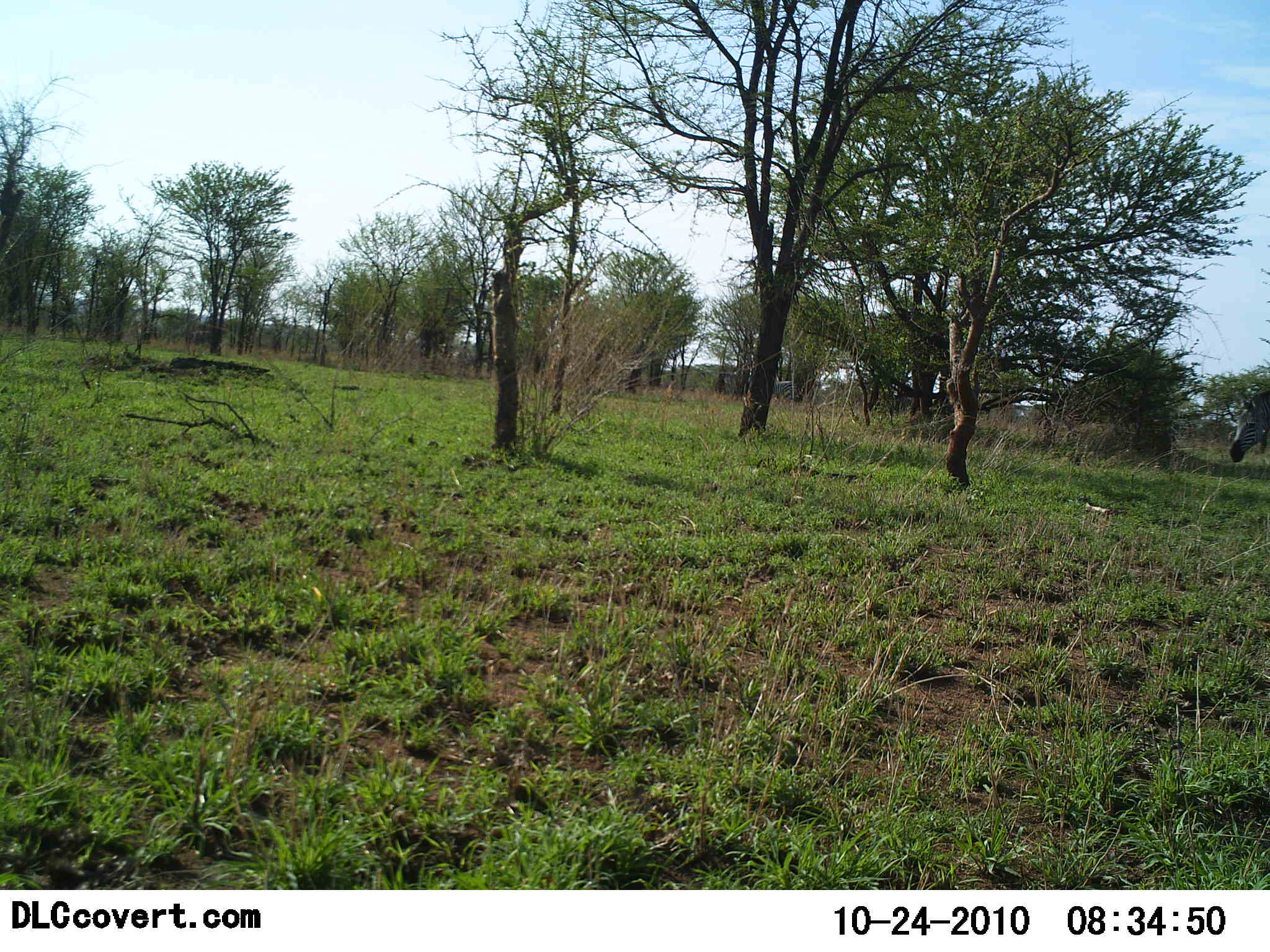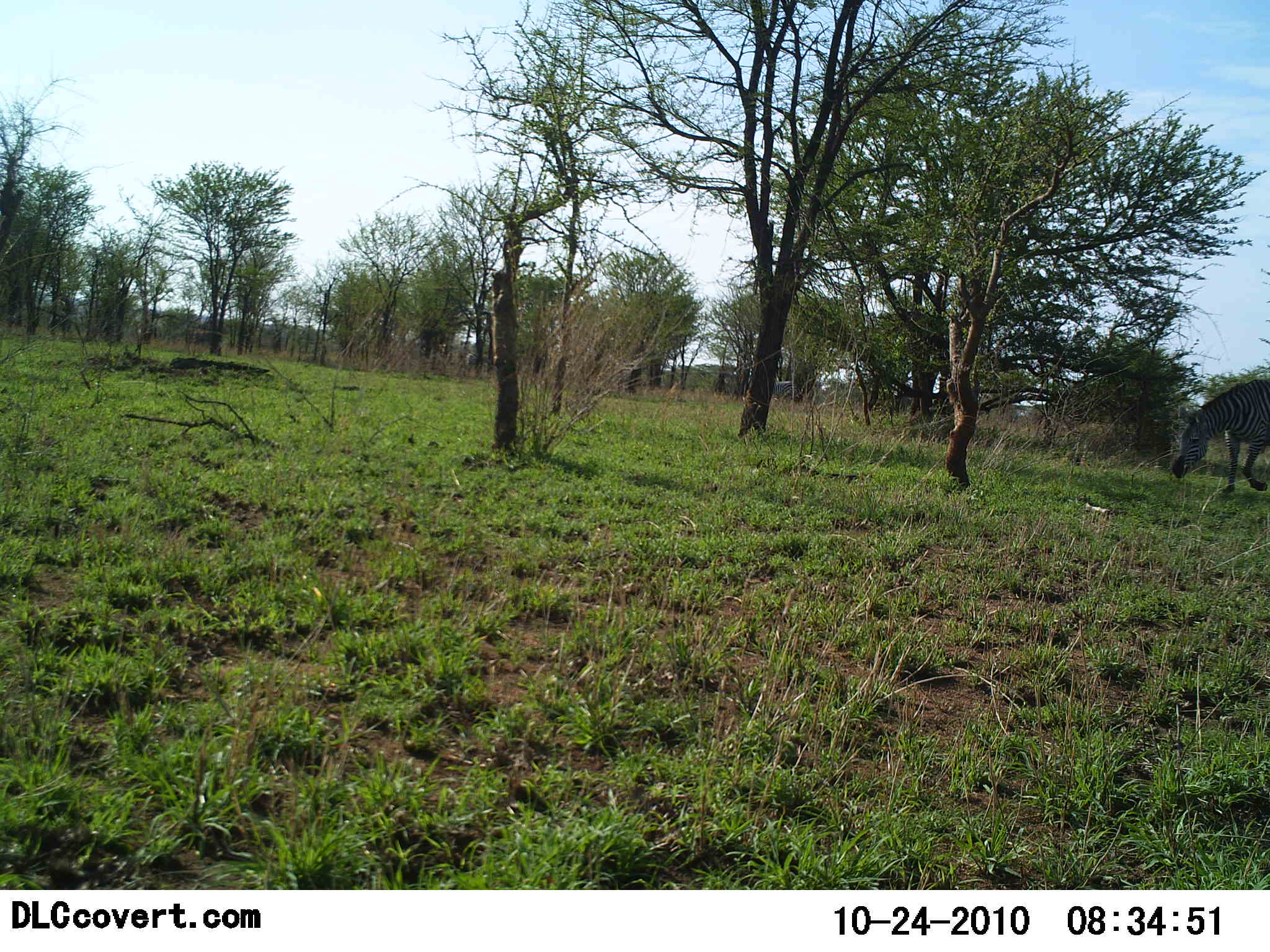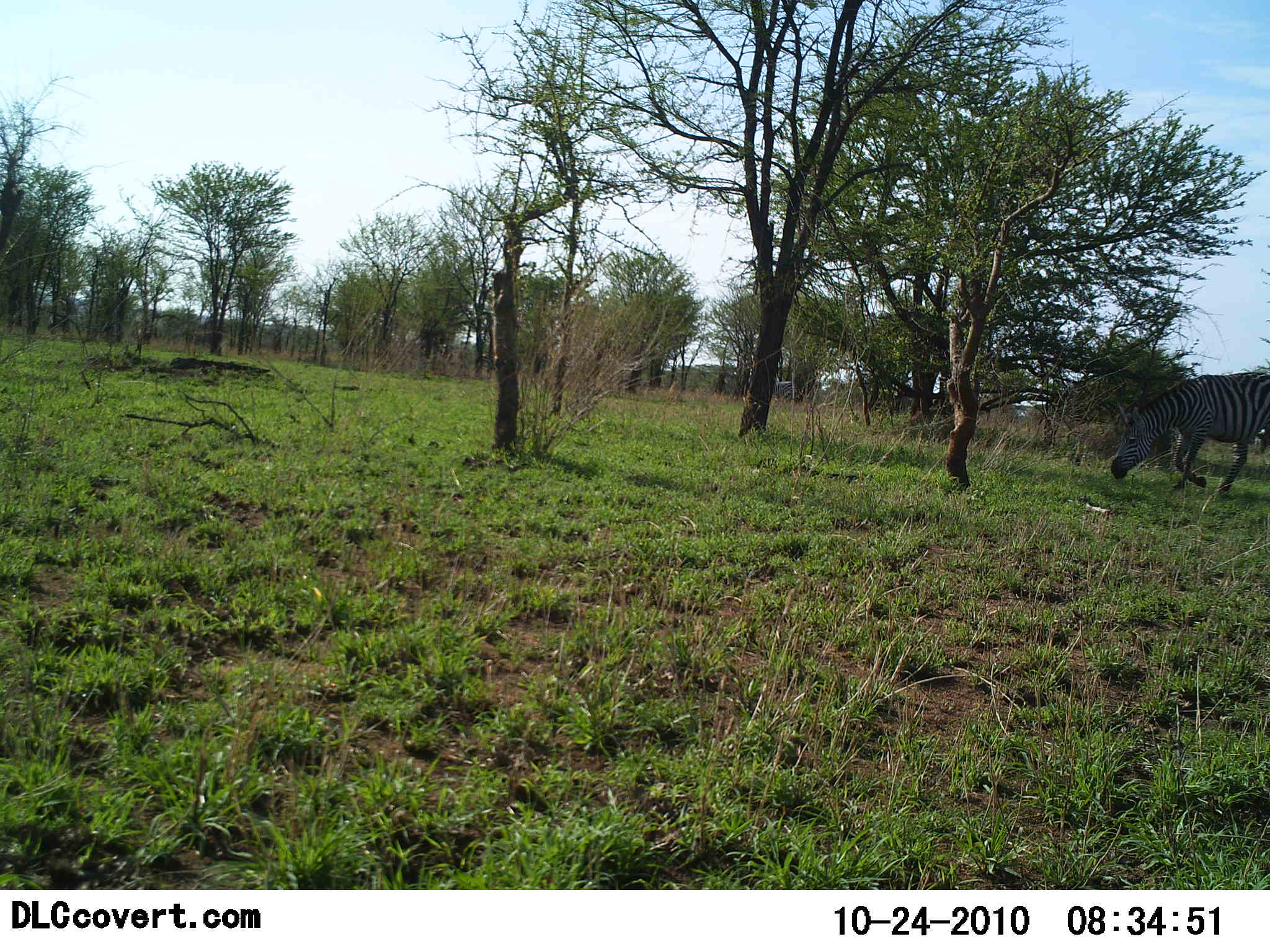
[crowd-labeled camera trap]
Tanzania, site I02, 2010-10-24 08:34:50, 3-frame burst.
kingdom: Animalia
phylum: Chordata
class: Mammalia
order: Perissodactyla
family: Equidae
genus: Equus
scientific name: Equus quagga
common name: plains zebra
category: zebra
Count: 1.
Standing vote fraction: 10%.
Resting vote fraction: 0%.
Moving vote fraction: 95%.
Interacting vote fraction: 0%.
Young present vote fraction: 0%.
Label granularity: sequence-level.